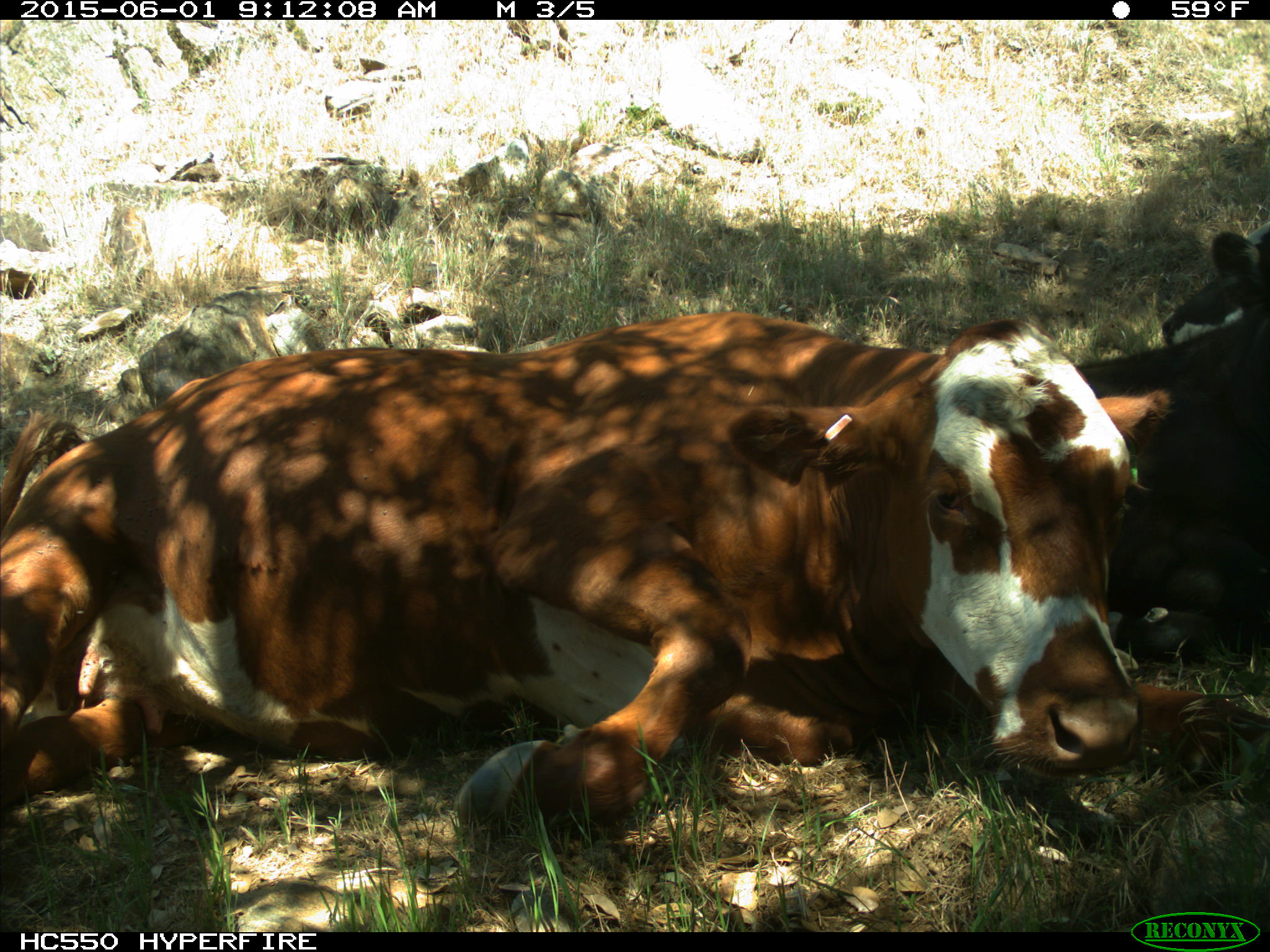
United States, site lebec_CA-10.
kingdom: Animalia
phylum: Chordata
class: Mammalia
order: Artiodactyla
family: Bovidae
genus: Bos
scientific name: Bos taurus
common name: domestic cow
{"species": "Bos taurus (domestic cow)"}